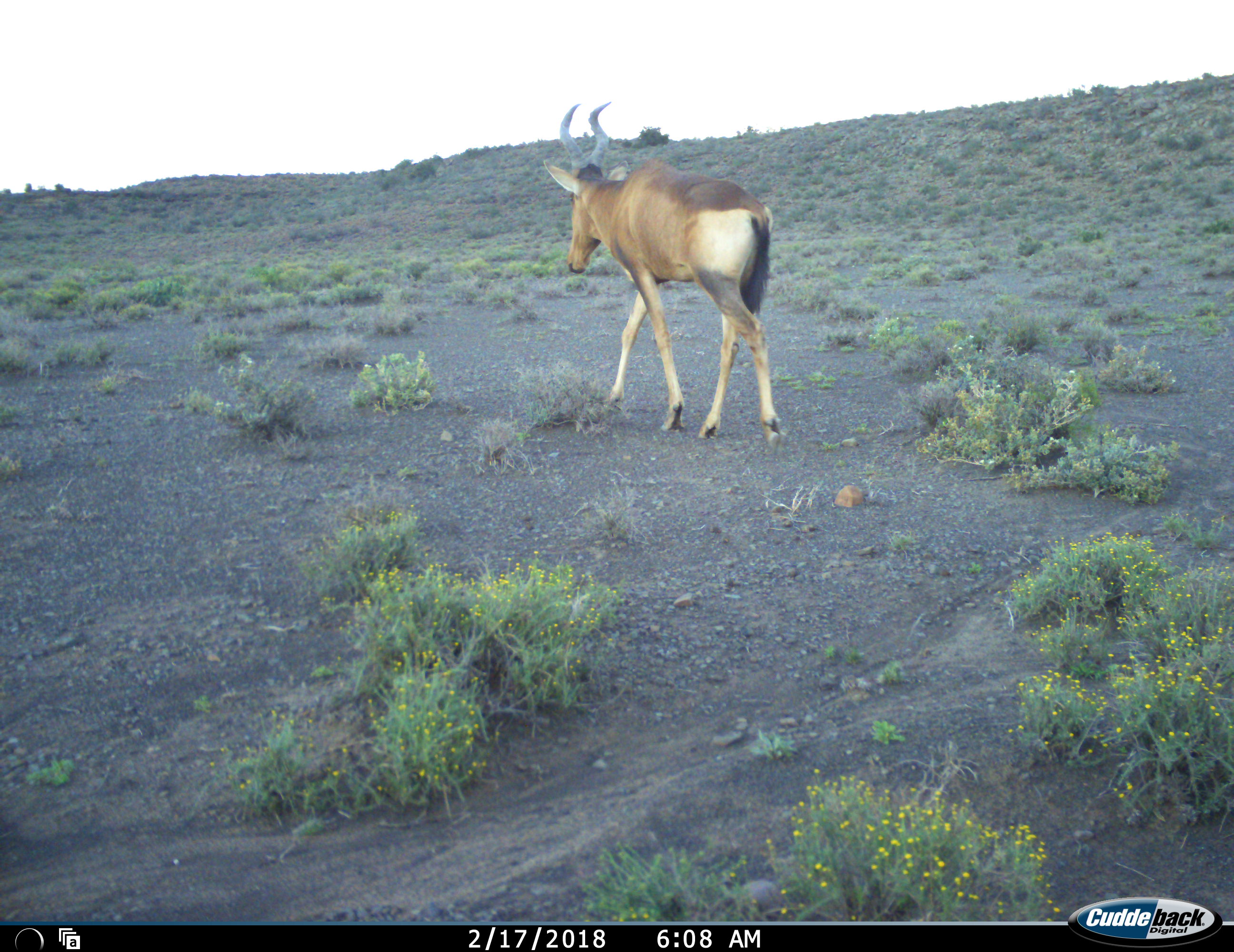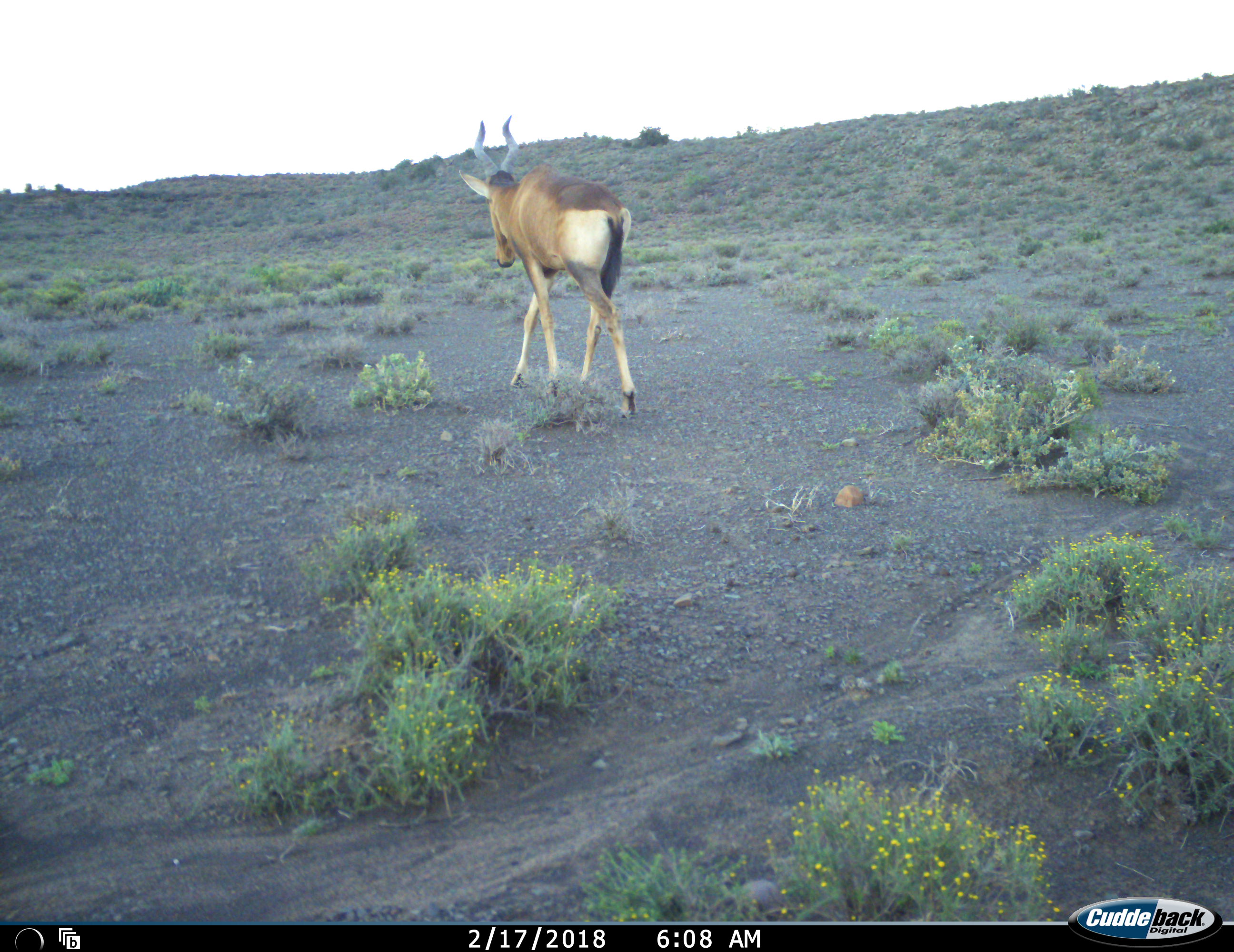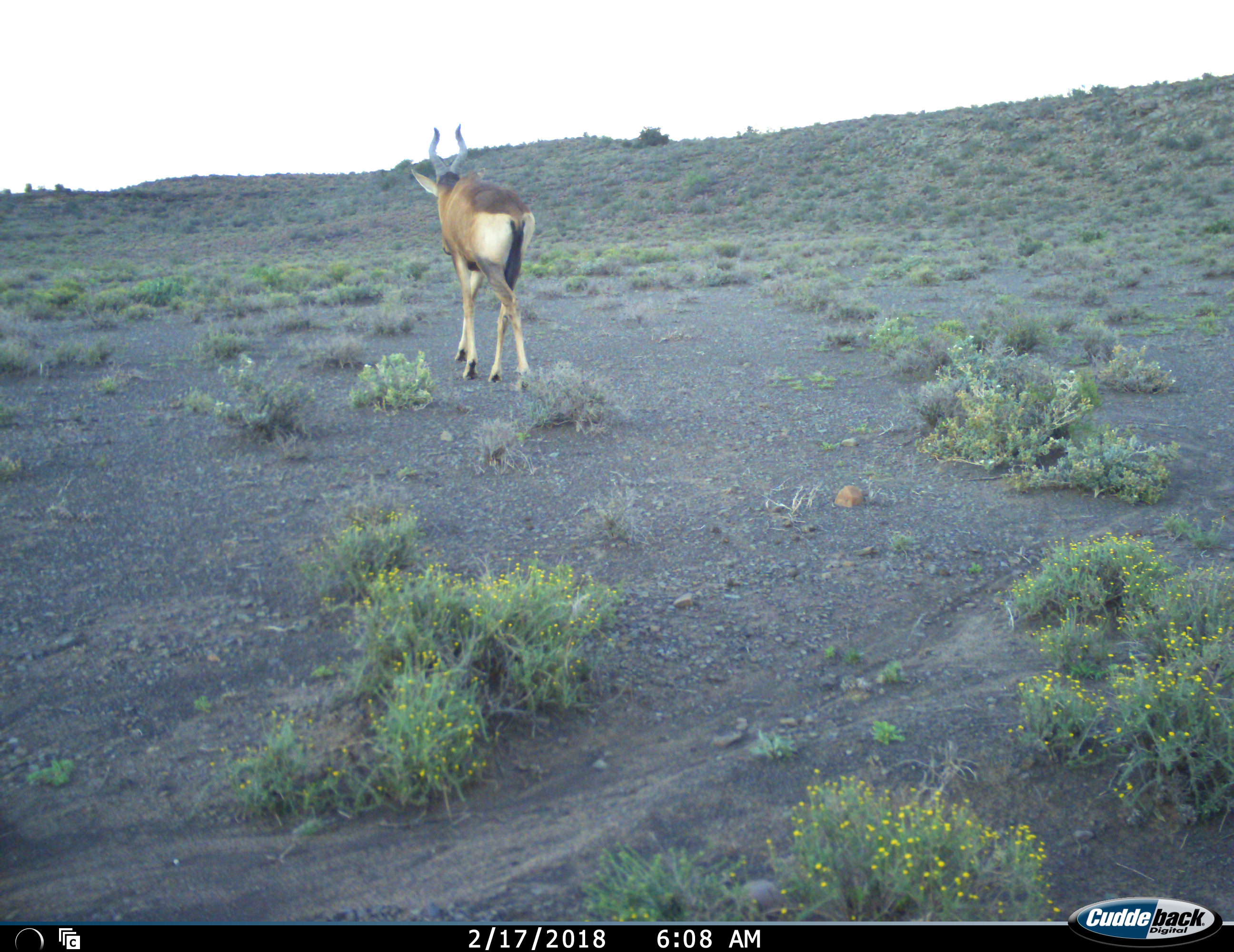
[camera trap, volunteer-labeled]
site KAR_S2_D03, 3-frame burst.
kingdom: Animalia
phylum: Chordata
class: Mammalia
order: Artiodactyla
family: Bovidae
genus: Alcelaphus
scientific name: Alcelaphus buselaphus caama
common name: red hartebeest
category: hartebeestred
Hartebeestred (red hartebeest) (Alcelaphus buselaphus caama), count 1. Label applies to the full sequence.